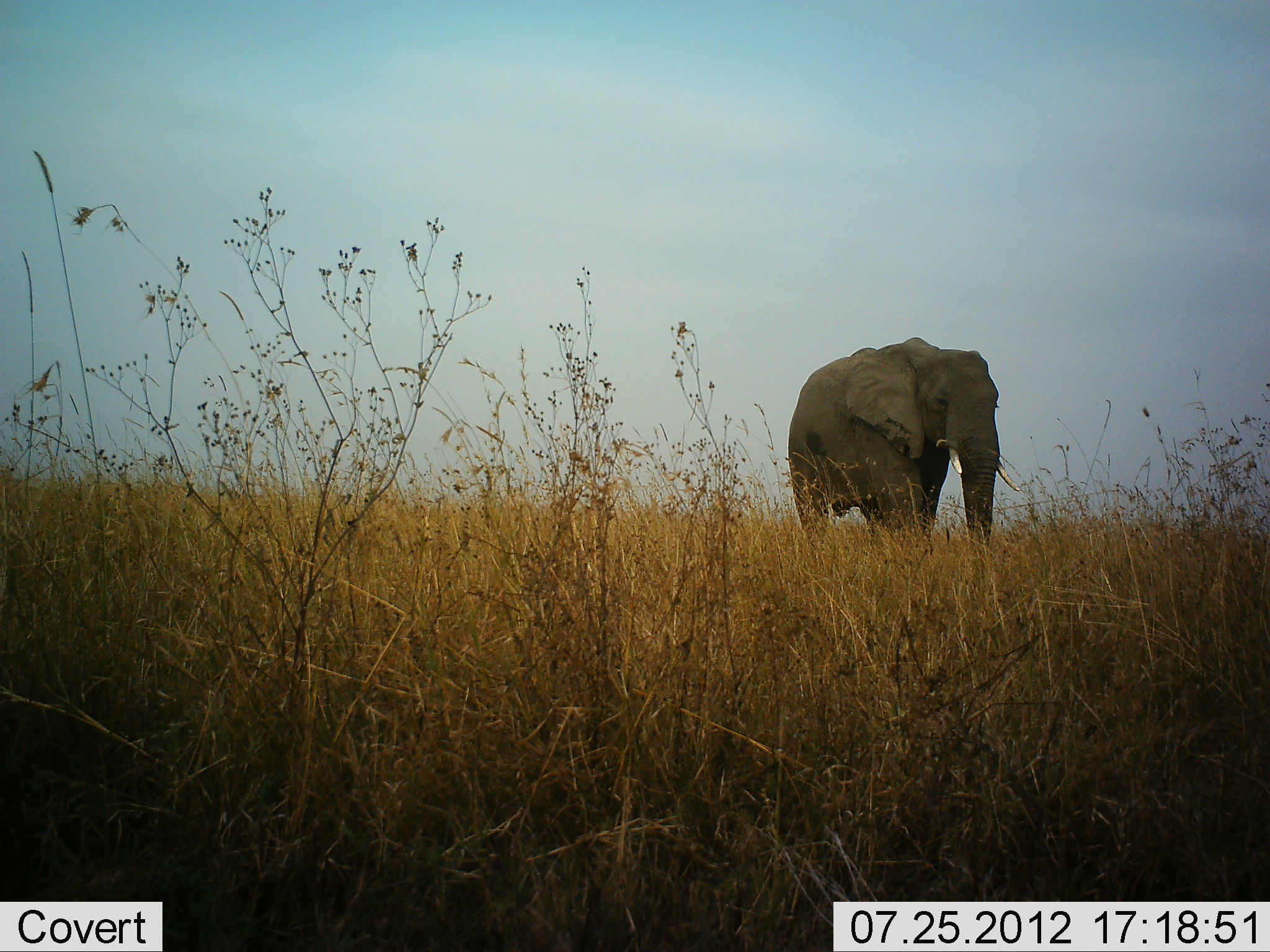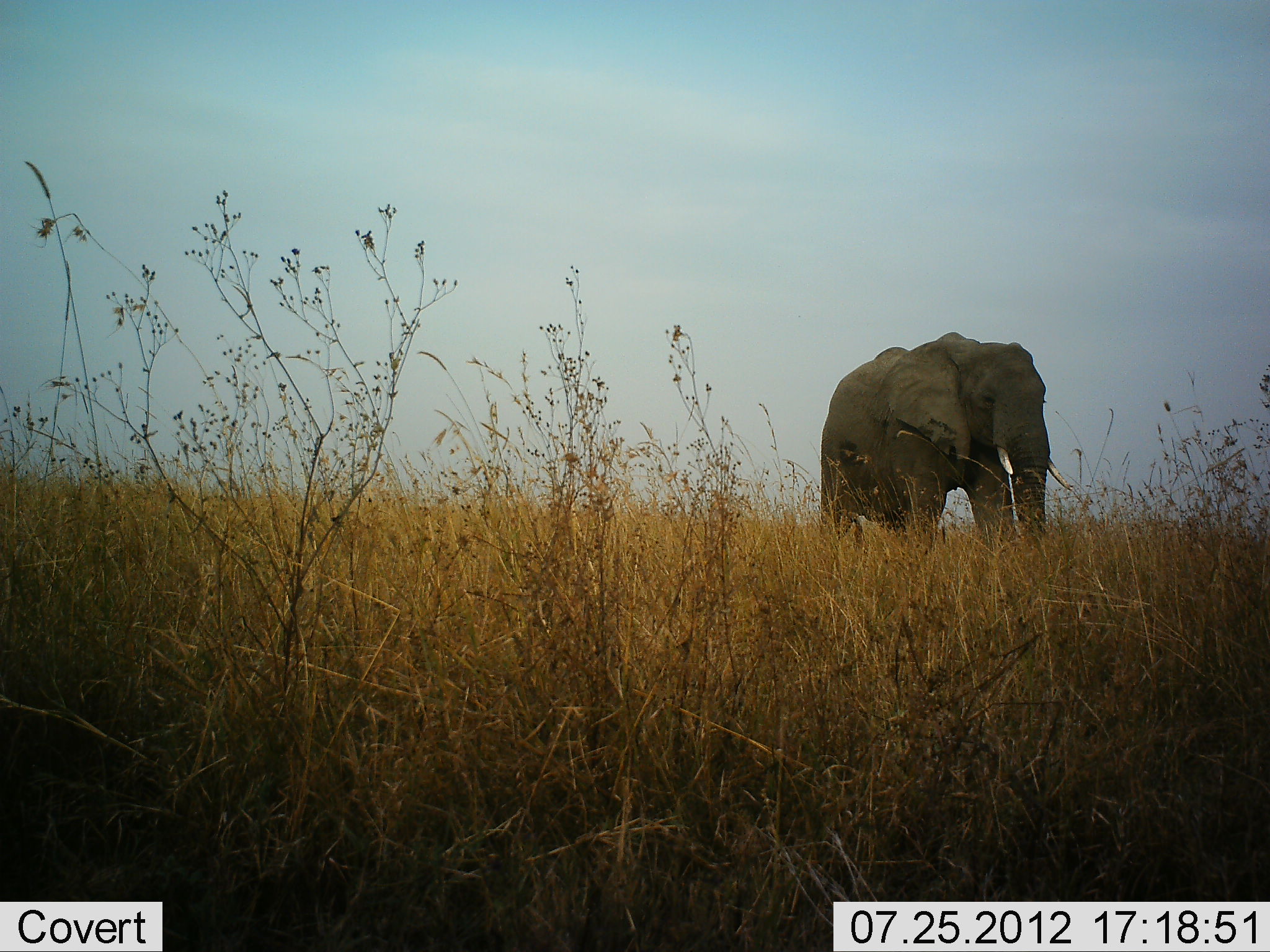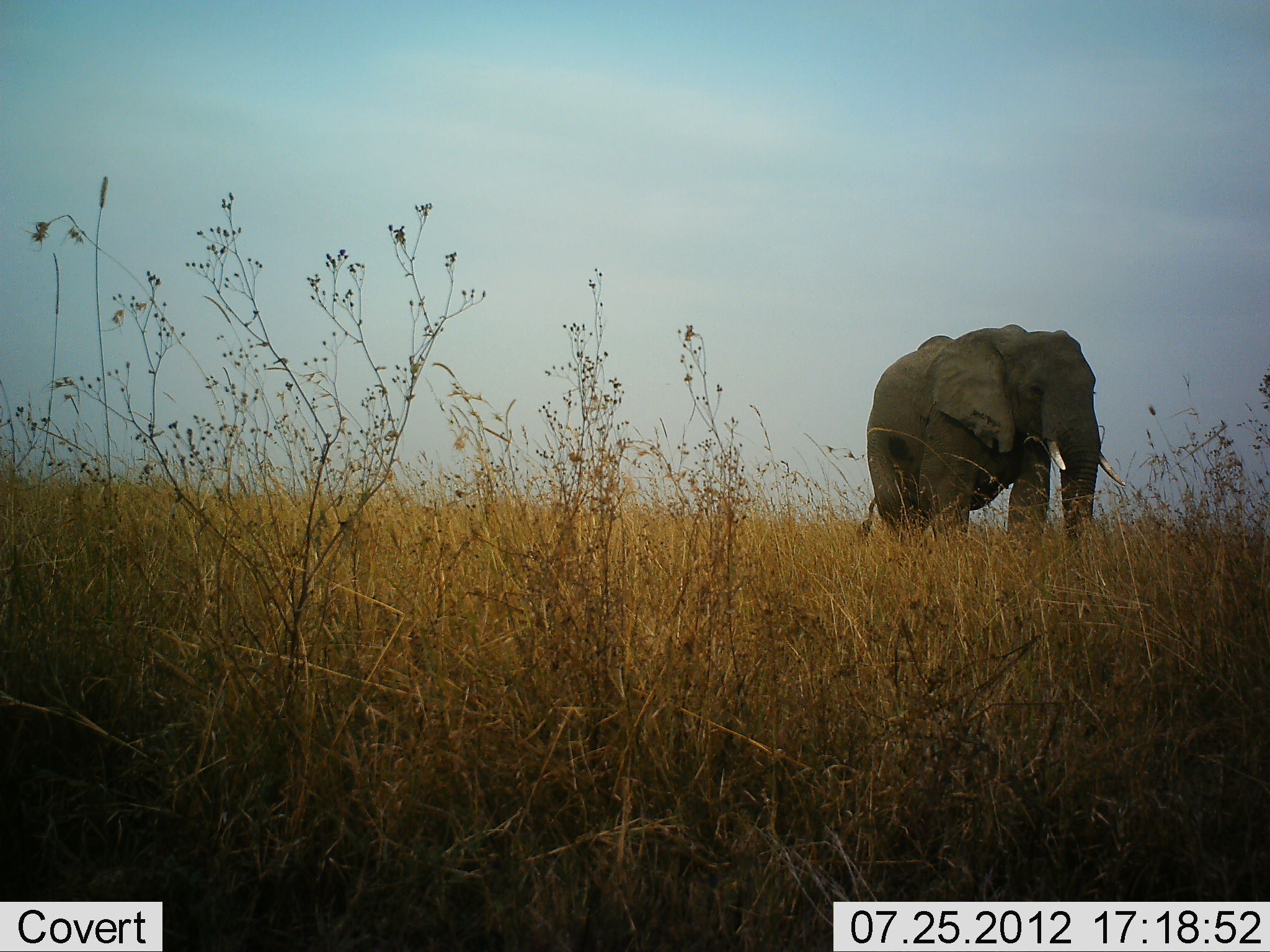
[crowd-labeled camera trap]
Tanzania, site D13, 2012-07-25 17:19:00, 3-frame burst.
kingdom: Animalia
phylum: Chordata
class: Mammalia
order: Proboscidea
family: Elephantidae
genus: Loxodonta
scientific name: Loxodonta africana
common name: african bush elephant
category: elephant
Elephant (african bush elephant) (Loxodonta africana), count 1. Behavior (volunteer vote fractions): standing 0%, resting 0%, moving 100%, interacting 0%. Young present (vote fraction): 0%. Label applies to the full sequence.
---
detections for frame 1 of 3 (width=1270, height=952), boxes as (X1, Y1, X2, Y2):
animal: (786, 336, 1023, 585)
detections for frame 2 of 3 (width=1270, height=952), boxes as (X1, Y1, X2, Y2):
animal: (815, 332, 1074, 564)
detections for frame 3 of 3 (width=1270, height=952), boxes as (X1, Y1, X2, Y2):
animal: (853, 323, 1128, 573)